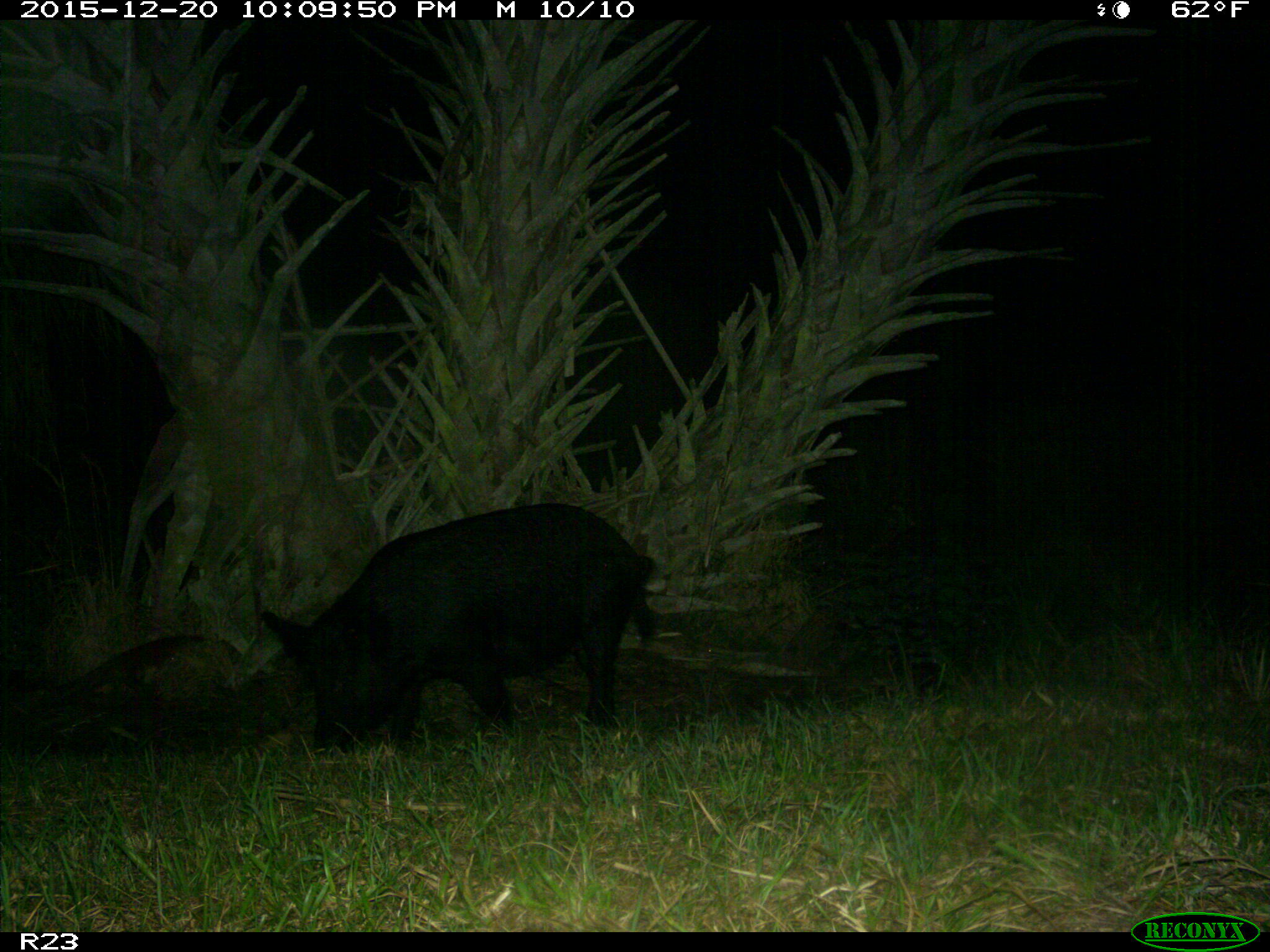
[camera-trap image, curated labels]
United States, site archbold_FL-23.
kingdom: Animalia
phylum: Chordata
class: Mammalia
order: Artiodactyla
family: Suidae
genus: Sus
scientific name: Sus scrofa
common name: wild boar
Sus scrofa (wild boar).